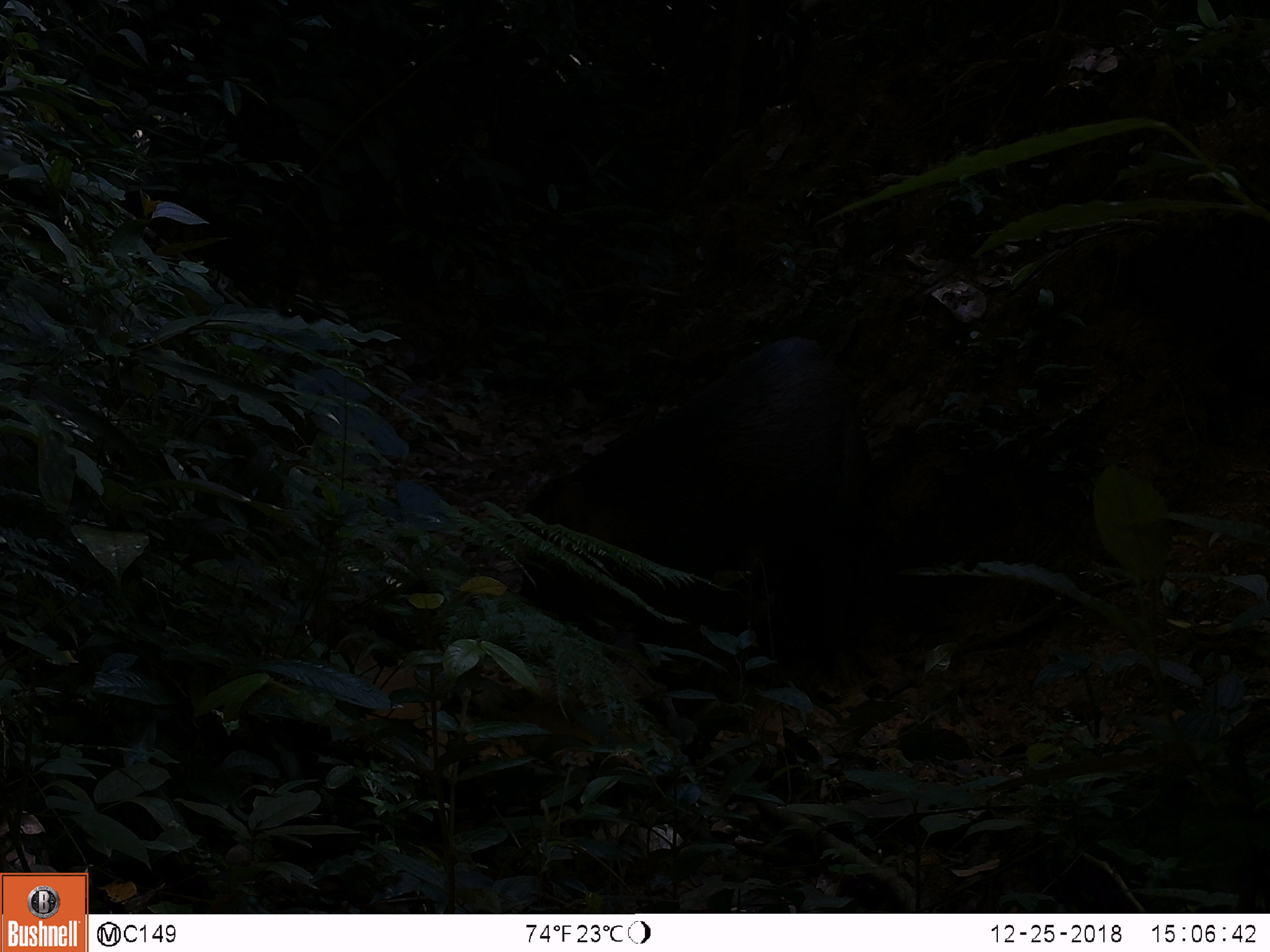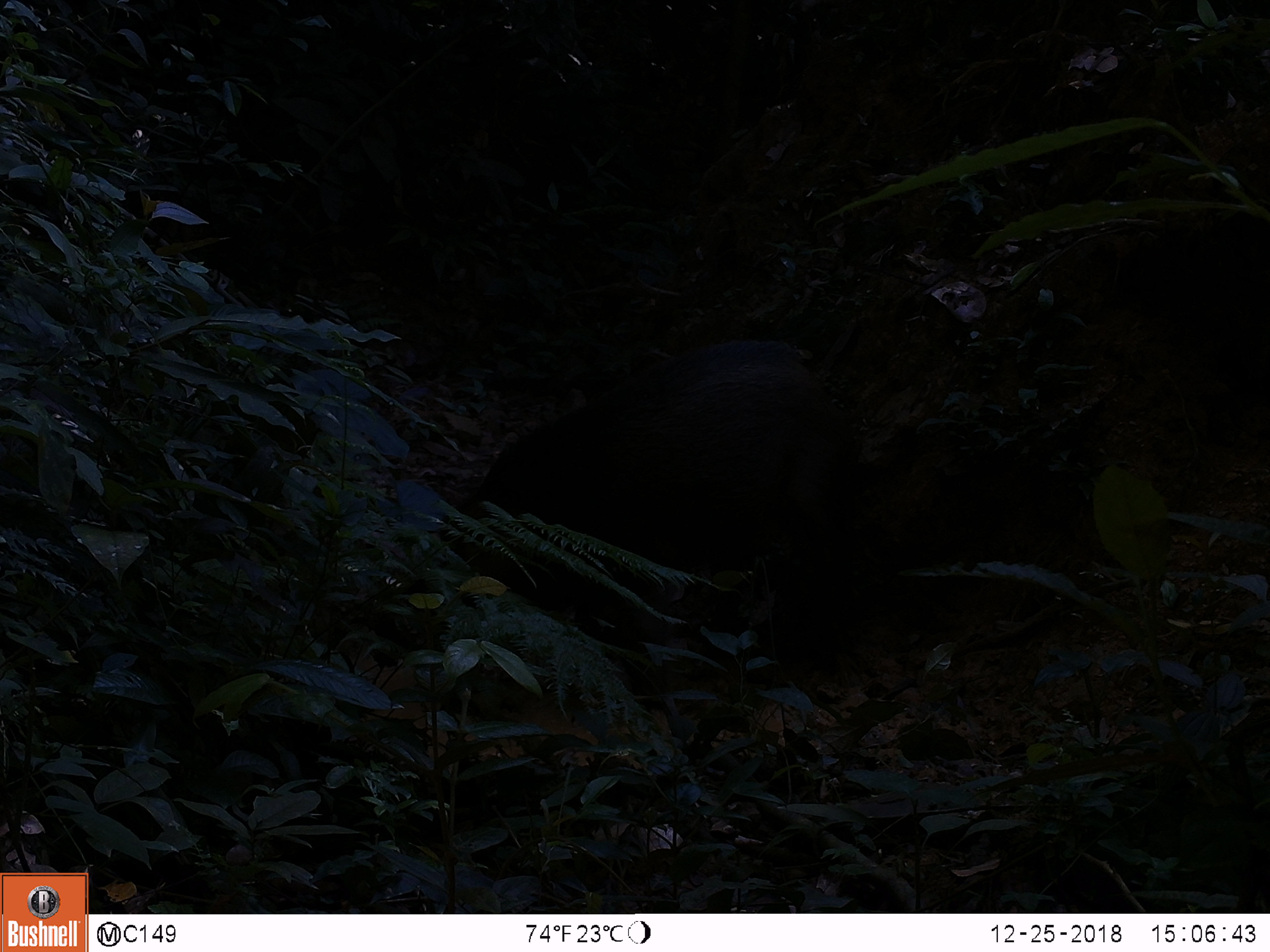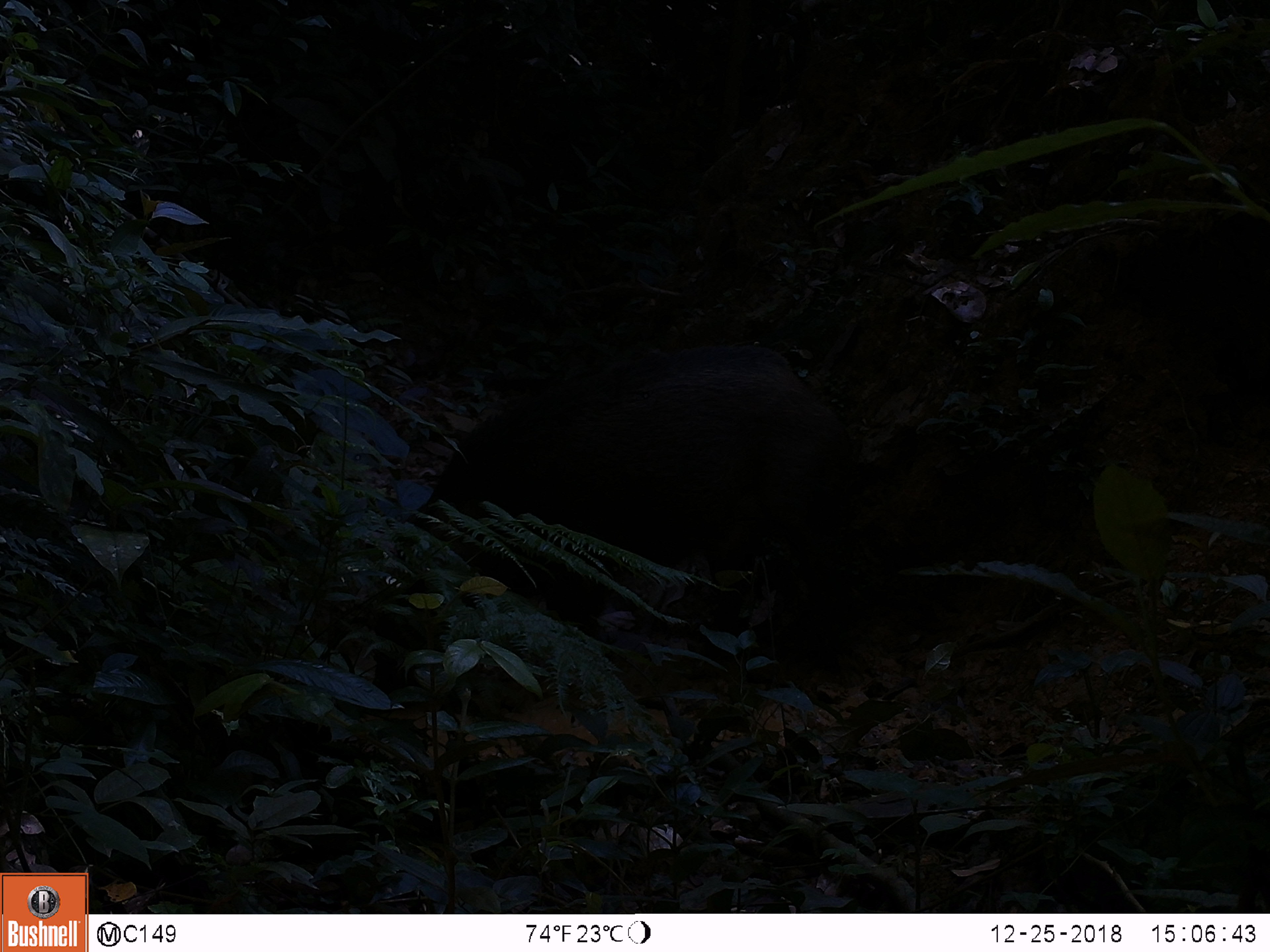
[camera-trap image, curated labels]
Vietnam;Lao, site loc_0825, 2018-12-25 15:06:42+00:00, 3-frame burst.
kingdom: Animalia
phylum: Chordata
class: Mammalia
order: Artiodactyla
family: Suidae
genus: Sus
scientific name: Sus scrofa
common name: eurasian wild pig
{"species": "eurasian wild pig (Sus scrofa)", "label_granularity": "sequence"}